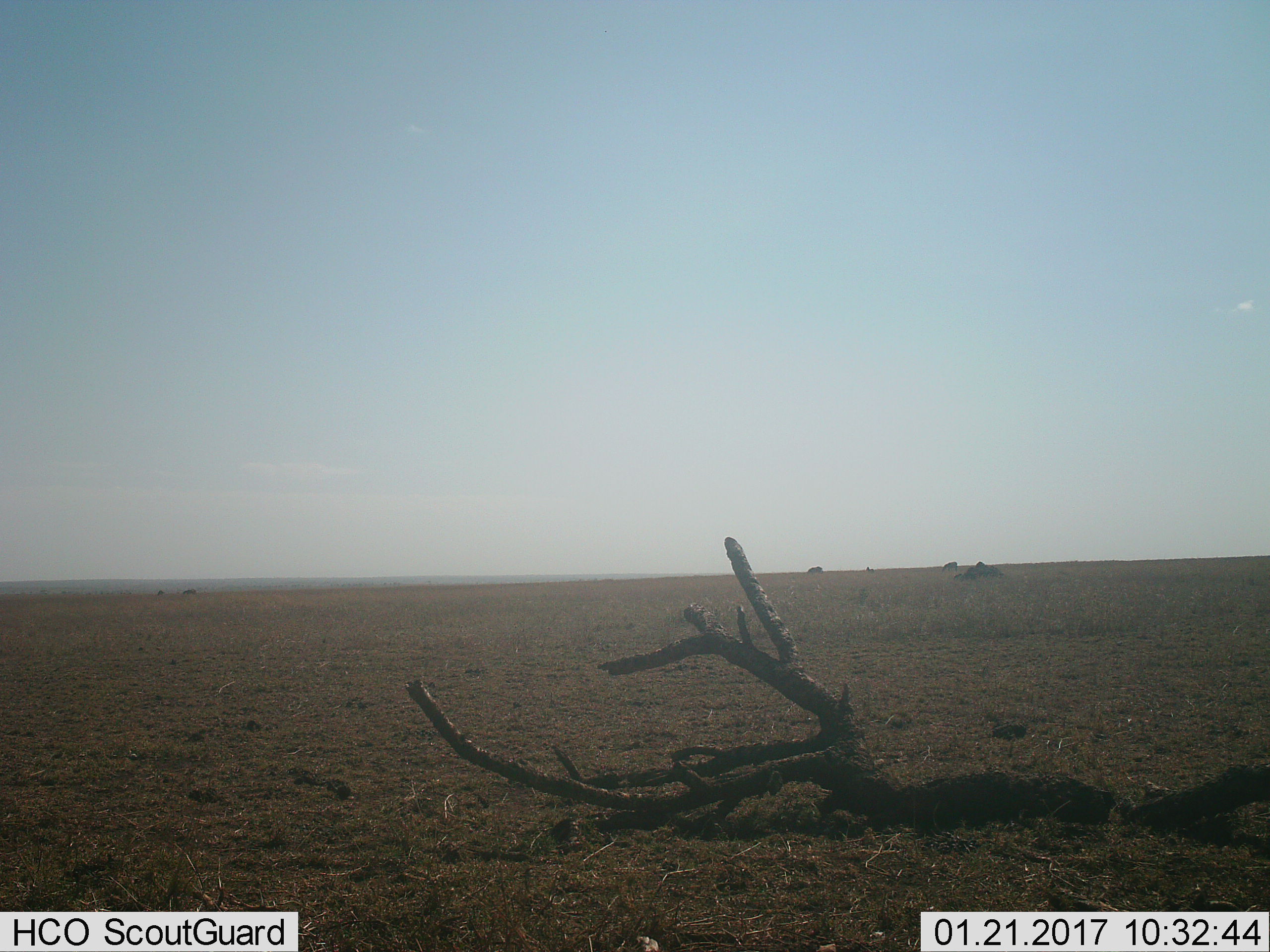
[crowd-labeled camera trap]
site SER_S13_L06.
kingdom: Animalia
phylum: Chordata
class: Mammalia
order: Perissodactyla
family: Equidae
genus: Equus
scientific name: Equus quagga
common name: plains zebra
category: zebraplains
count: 2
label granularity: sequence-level